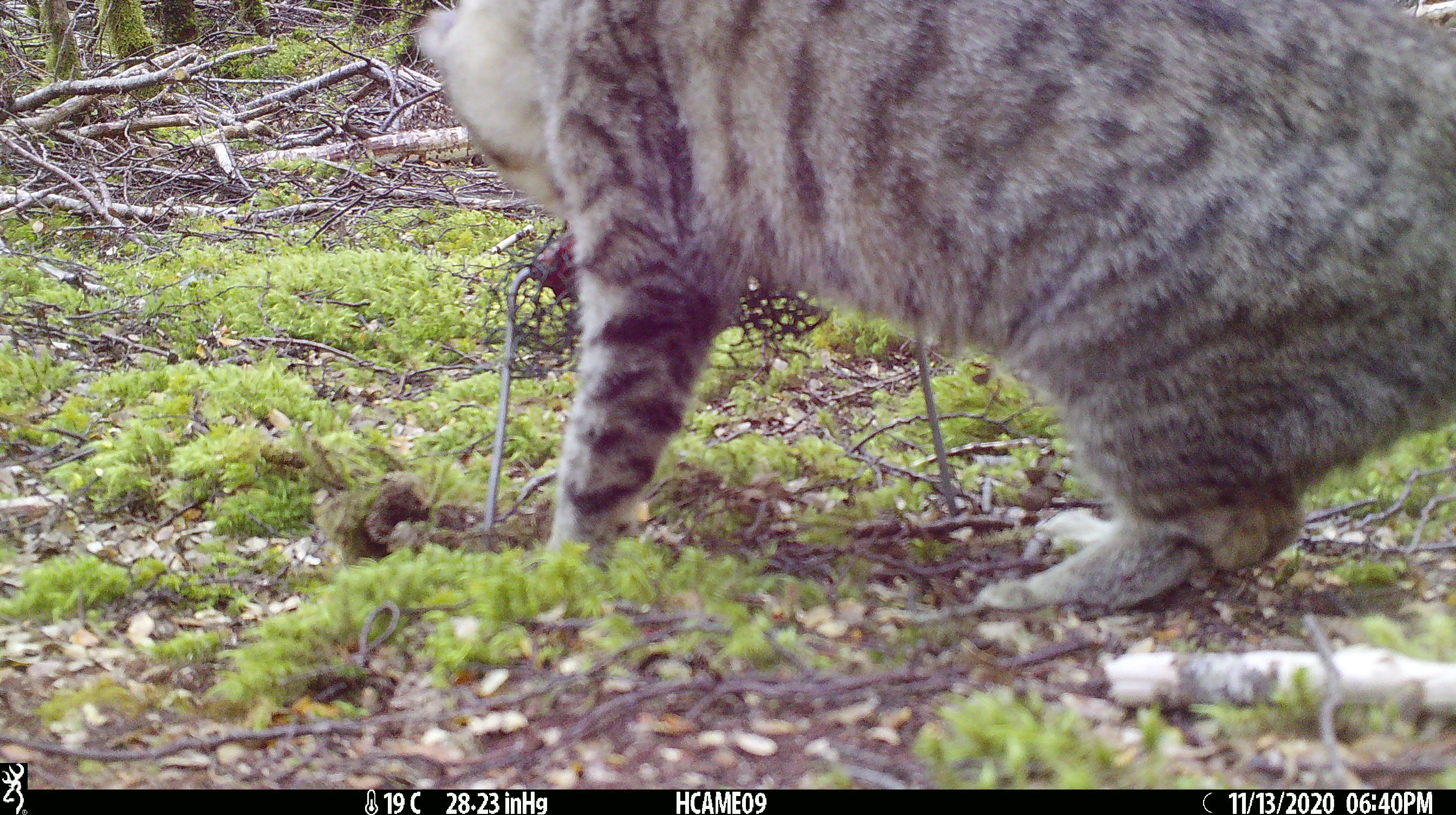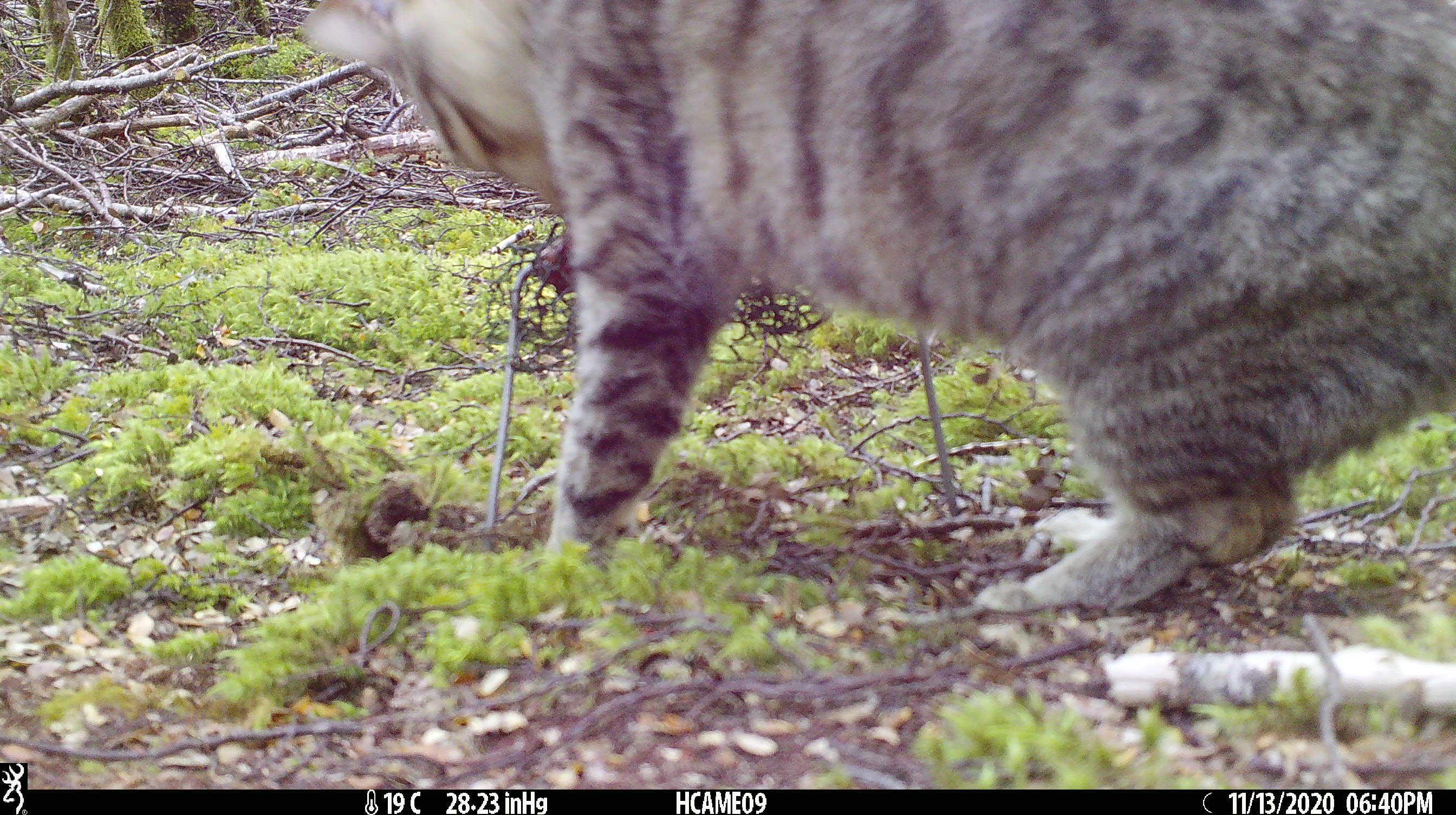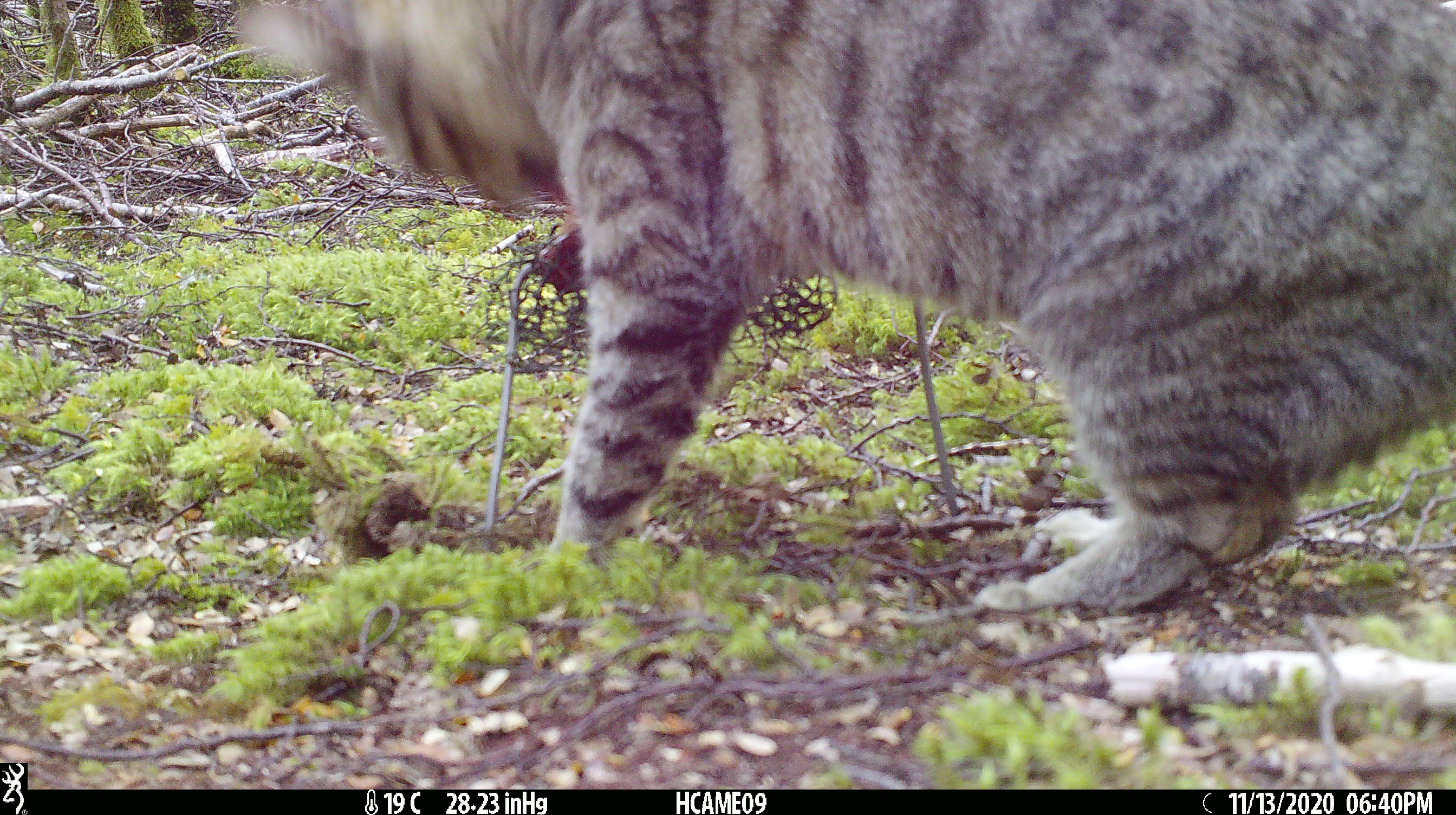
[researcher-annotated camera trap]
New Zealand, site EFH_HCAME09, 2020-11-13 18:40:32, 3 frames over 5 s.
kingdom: Animalia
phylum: Chordata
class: Mammalia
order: Carnivora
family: Felidae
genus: Felis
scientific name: Felis catus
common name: domestic cat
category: cat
Cat (domestic cat) (Felis catus).